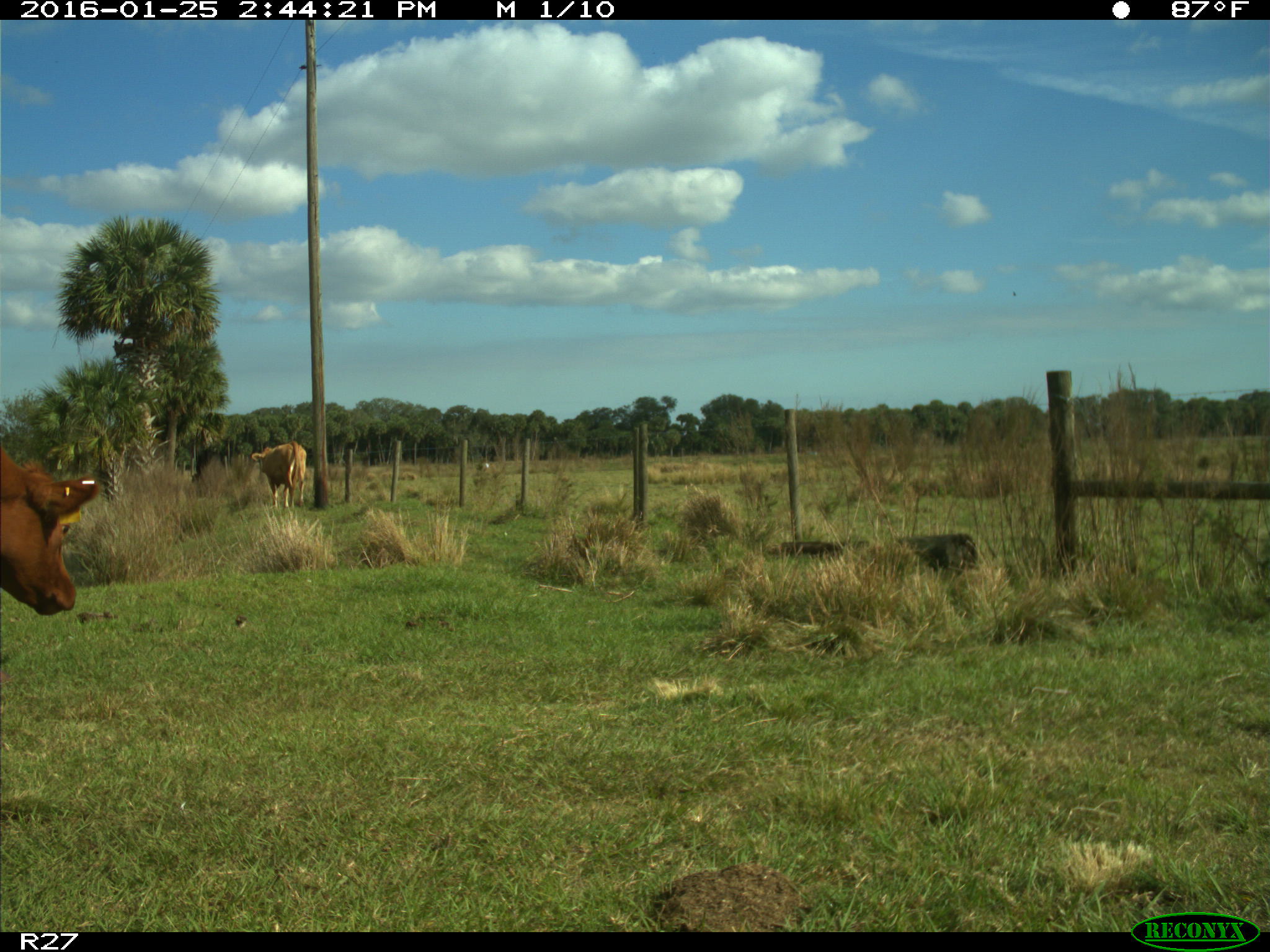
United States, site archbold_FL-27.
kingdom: Animalia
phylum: Chordata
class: Mammalia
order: Artiodactyla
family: Bovidae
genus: Bos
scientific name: Bos taurus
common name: domestic cow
Bos taurus (domestic cow).